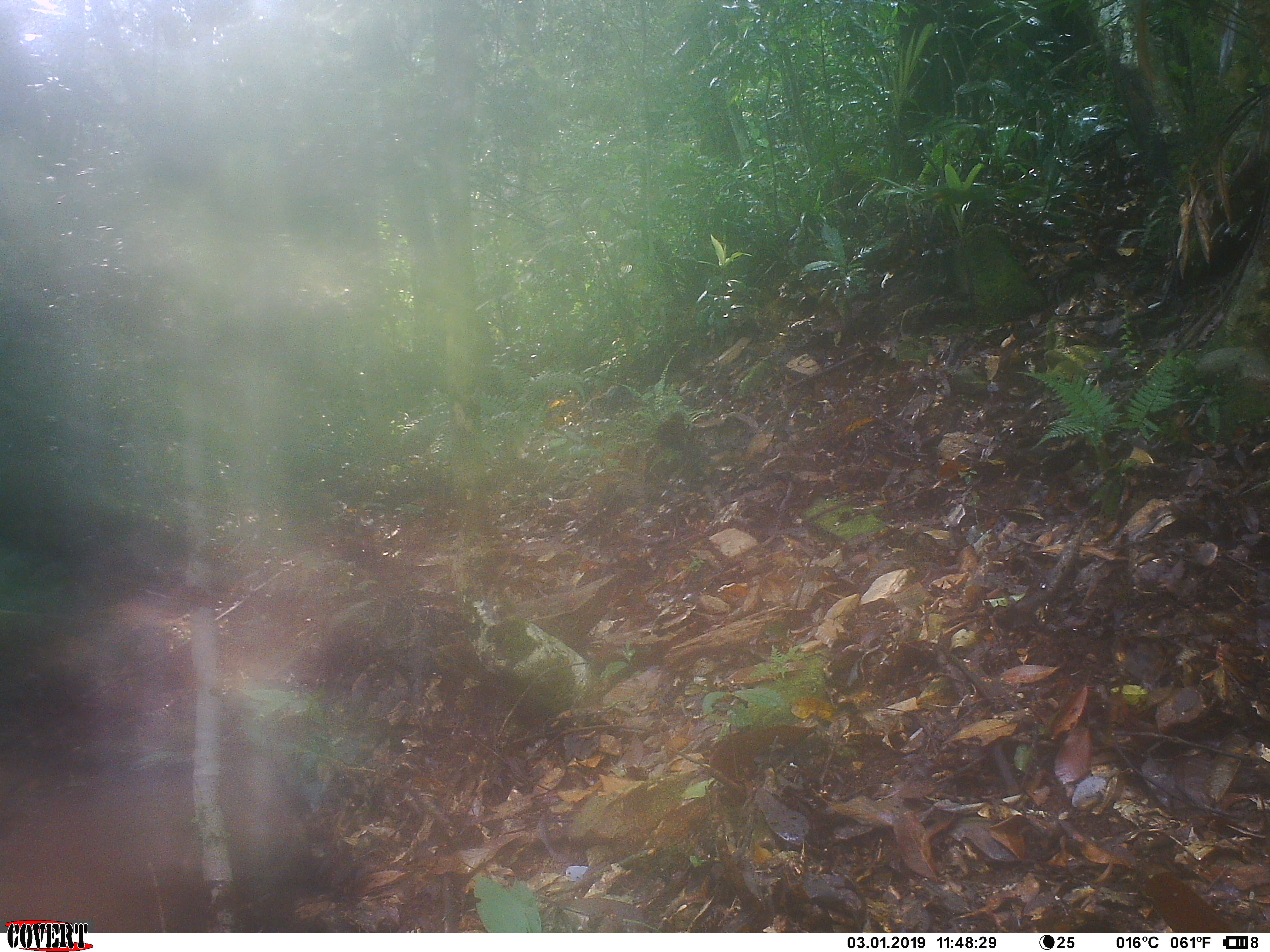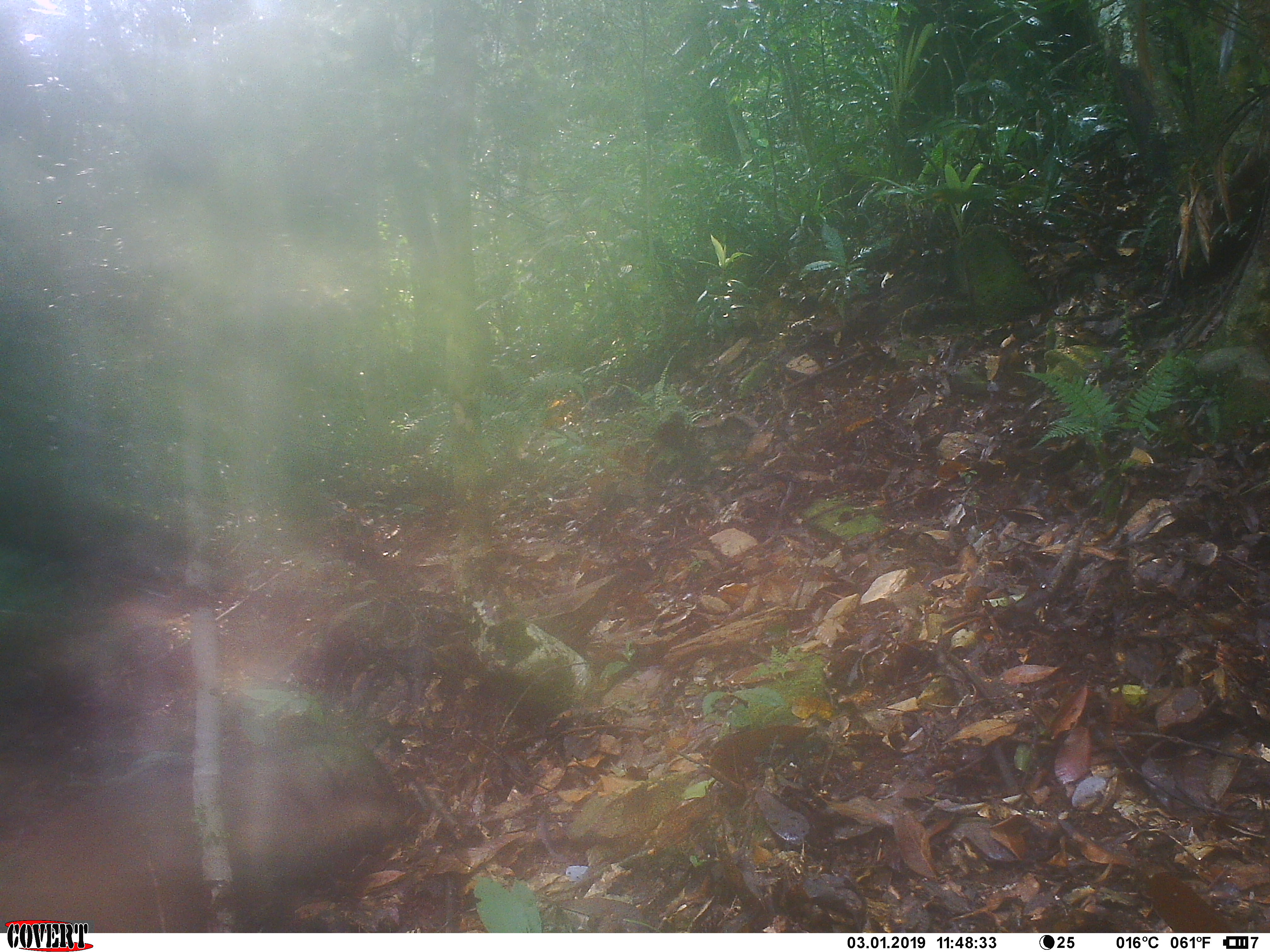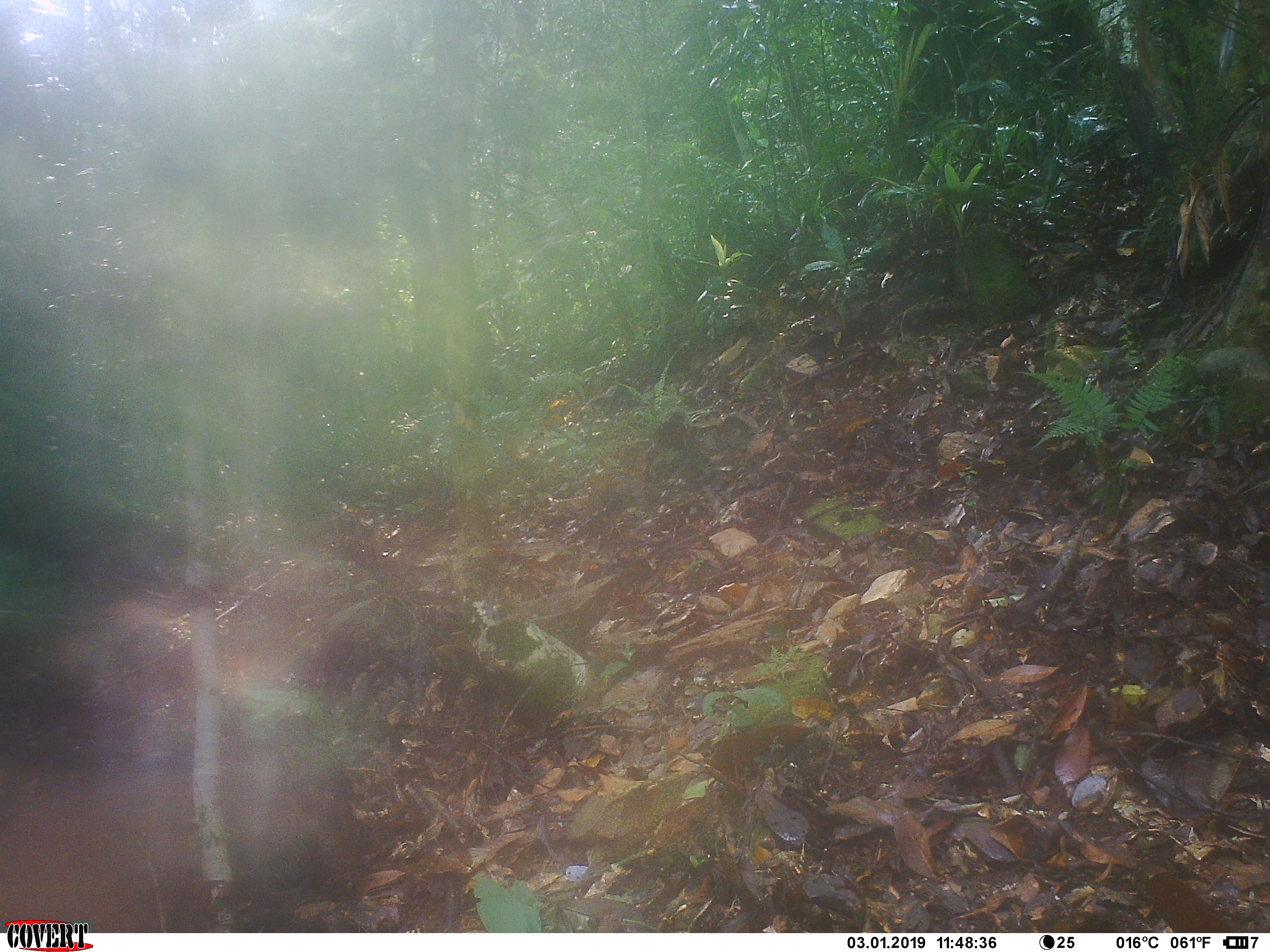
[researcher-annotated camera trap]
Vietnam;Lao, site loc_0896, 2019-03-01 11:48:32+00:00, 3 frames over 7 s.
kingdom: Animalia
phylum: Chordata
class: Mammalia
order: Artiodactyla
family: Suidae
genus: Sus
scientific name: Sus scrofa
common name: eurasian wild pig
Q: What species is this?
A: Eurasian wild pig (Sus scrofa).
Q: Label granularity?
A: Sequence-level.